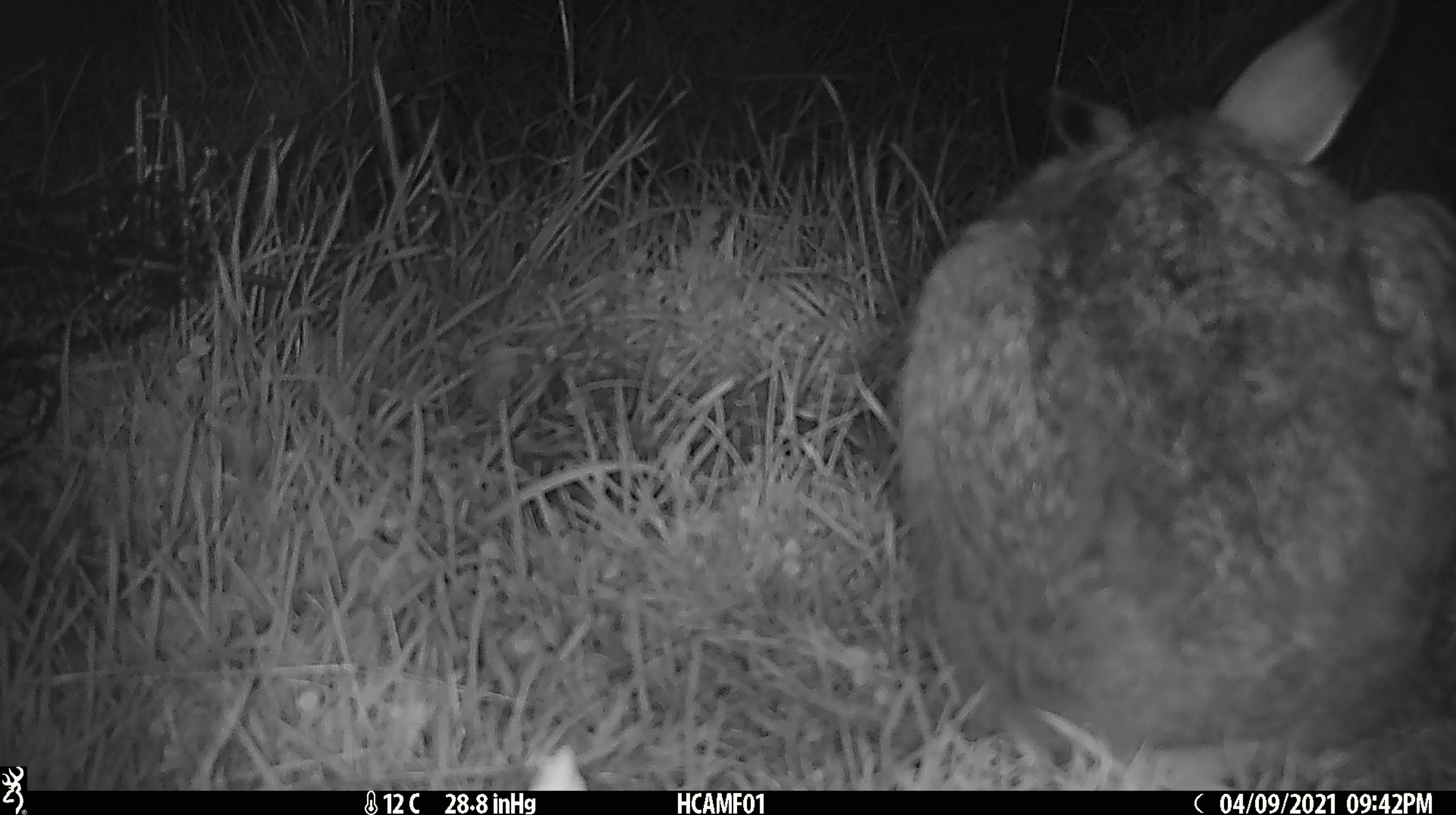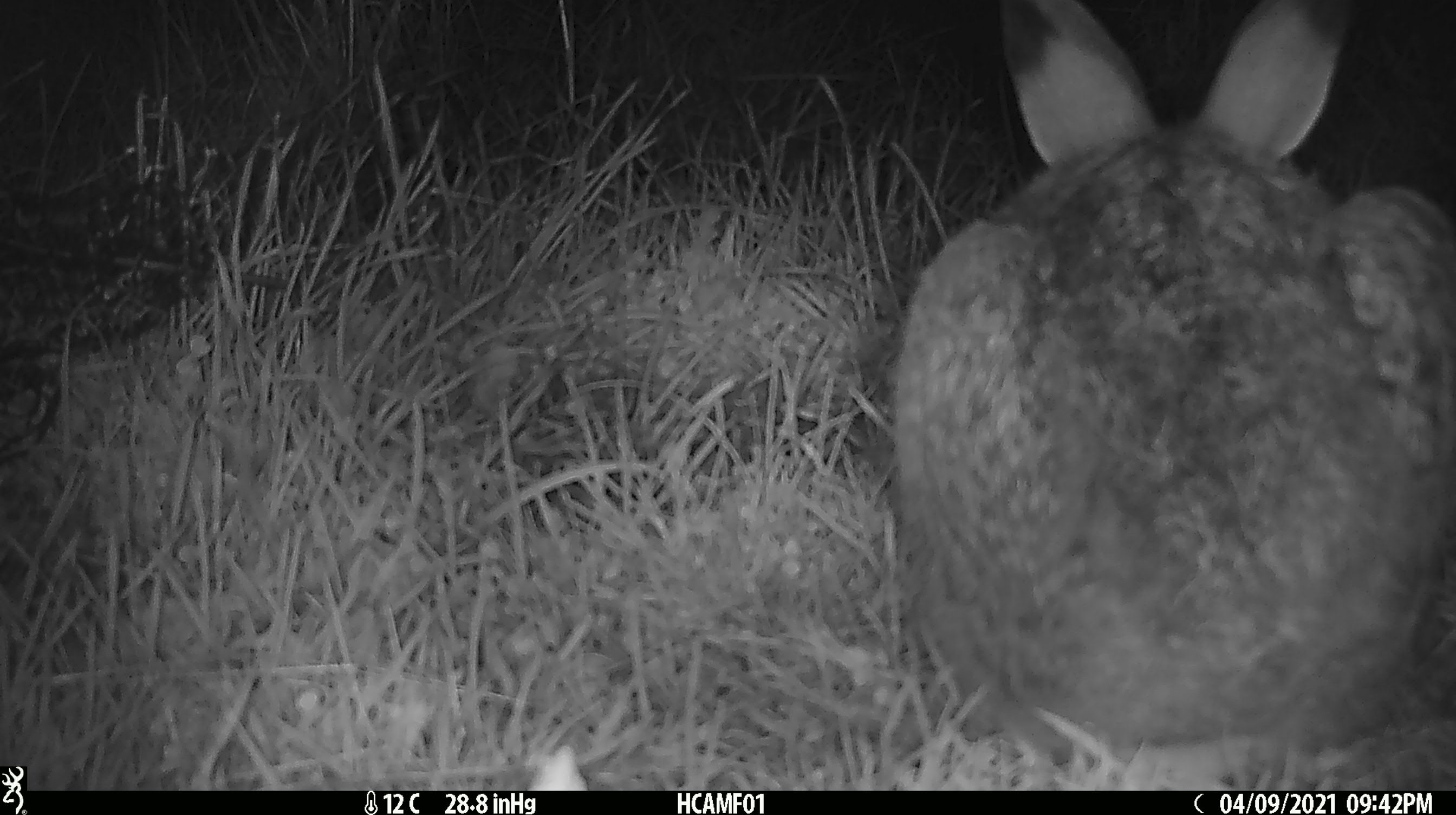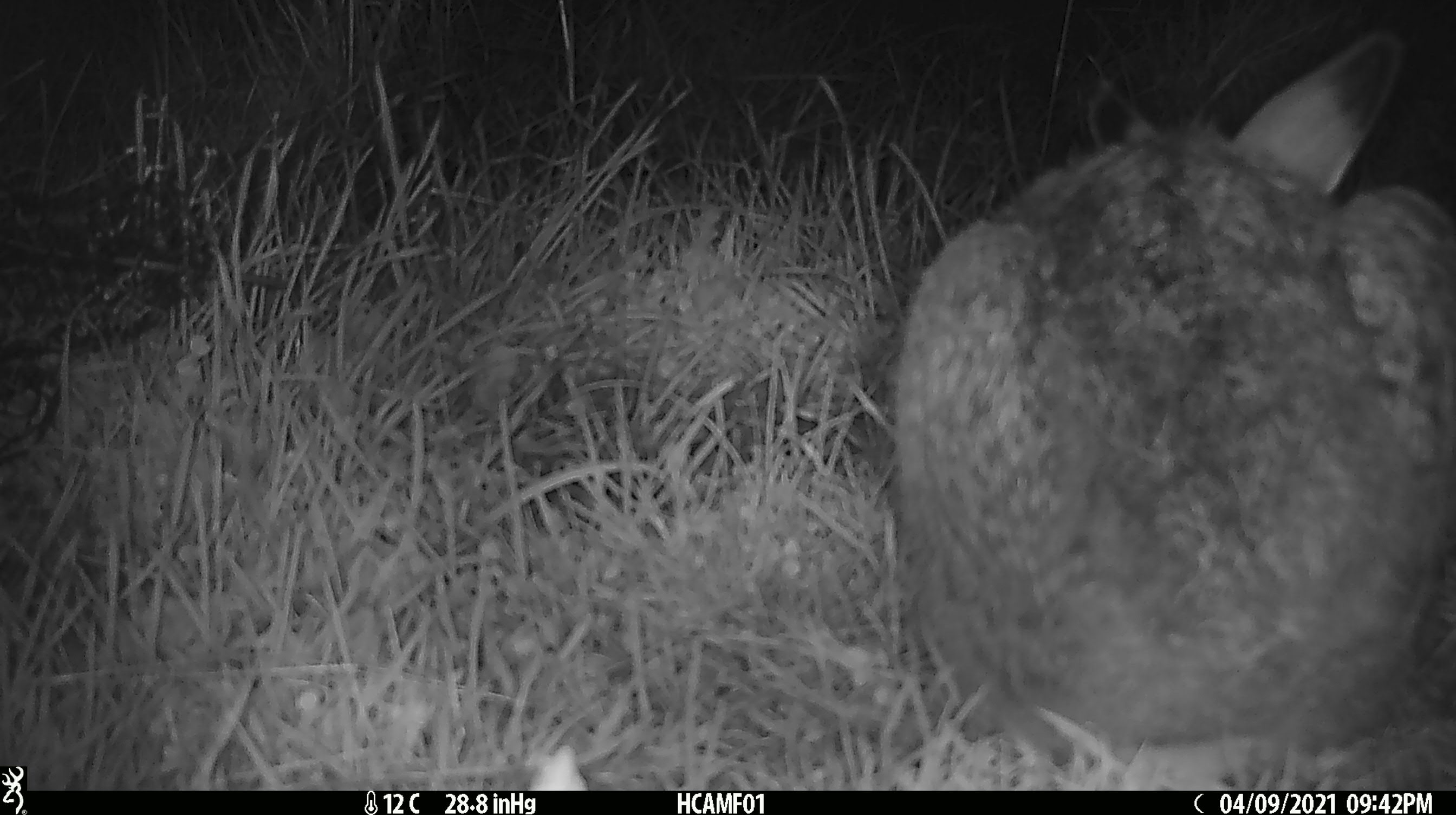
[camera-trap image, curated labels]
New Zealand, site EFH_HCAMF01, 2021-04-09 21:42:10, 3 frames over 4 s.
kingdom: Animalia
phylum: Chordata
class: Mammalia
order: Lagomorpha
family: Leporidae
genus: Lepus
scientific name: Lepus europaeus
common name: brown hare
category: hare